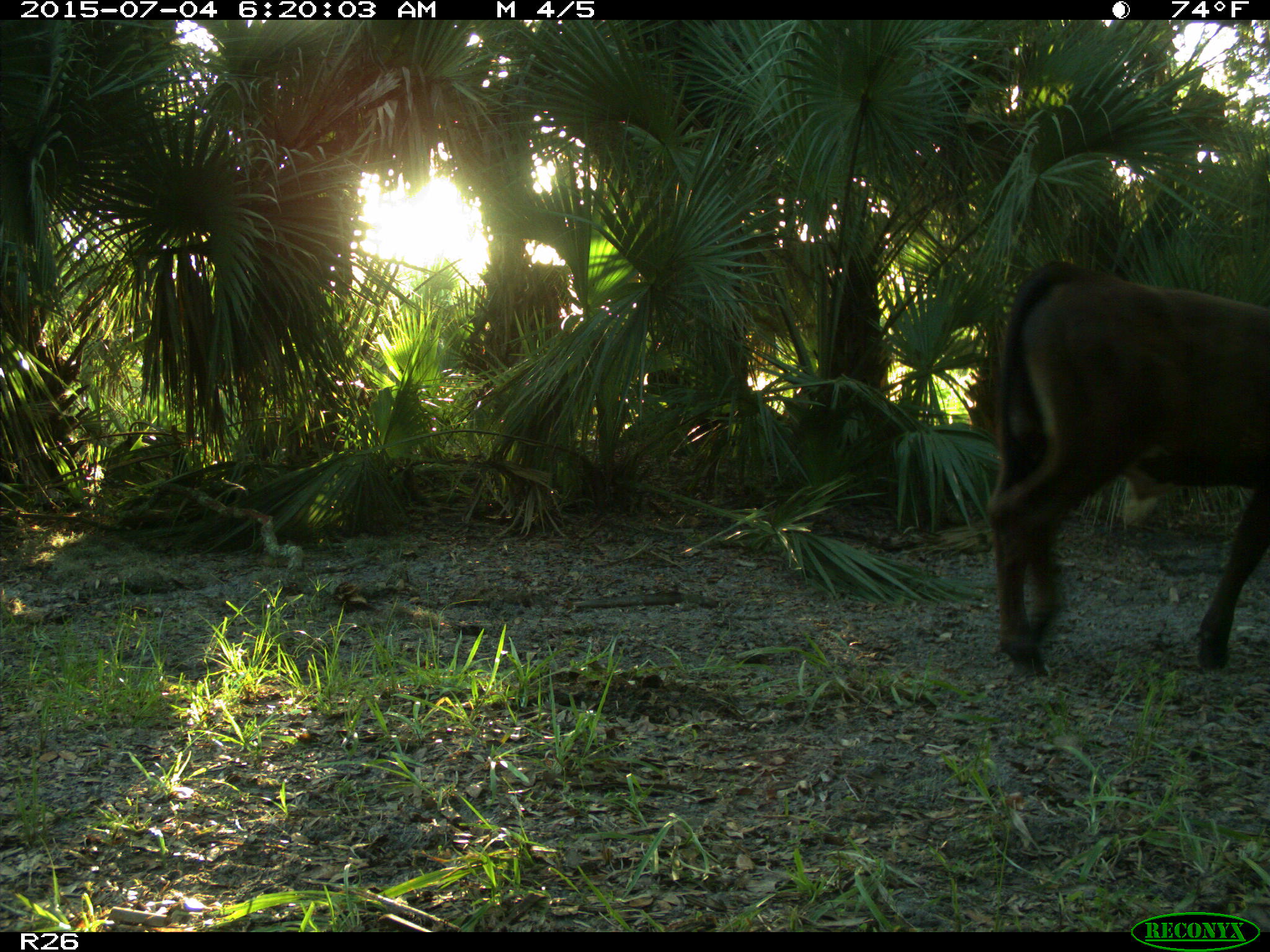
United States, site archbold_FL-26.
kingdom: Animalia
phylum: Chordata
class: Mammalia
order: Artiodactyla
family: Bovidae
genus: Bos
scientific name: Bos taurus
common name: domestic cow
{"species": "Bos taurus (domestic cow)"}